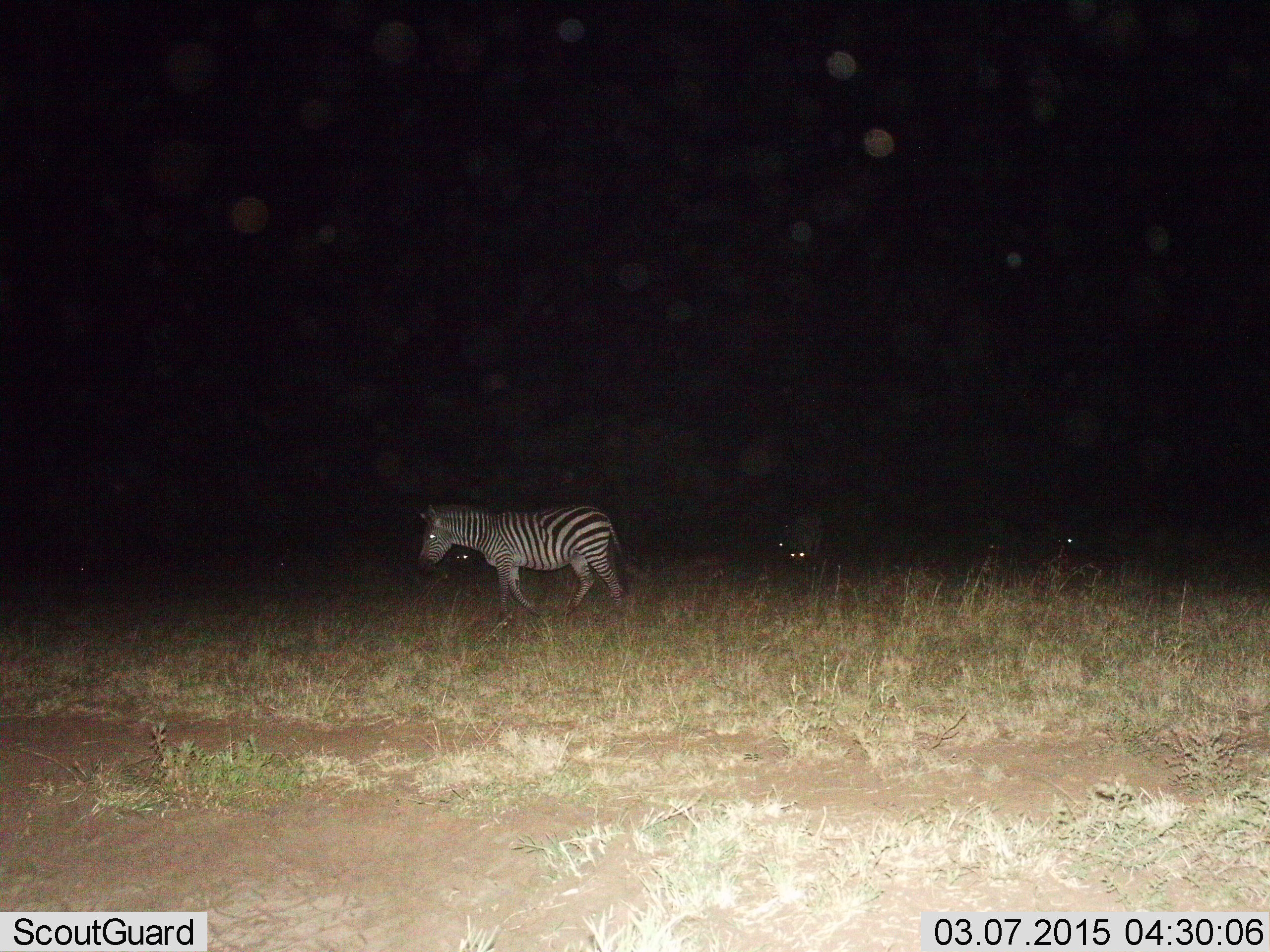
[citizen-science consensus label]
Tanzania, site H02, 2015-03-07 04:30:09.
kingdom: Animalia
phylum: Chordata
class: Mammalia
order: Perissodactyla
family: Equidae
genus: Equus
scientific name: Equus quagga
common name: plains zebra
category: zebra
Zebra (plains zebra) (Equus quagga), count 4. Behavior (volunteer vote fractions): standing 0%, resting 0%, moving 100%, interacting 0%. Young present (vote fraction): 0%. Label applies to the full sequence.